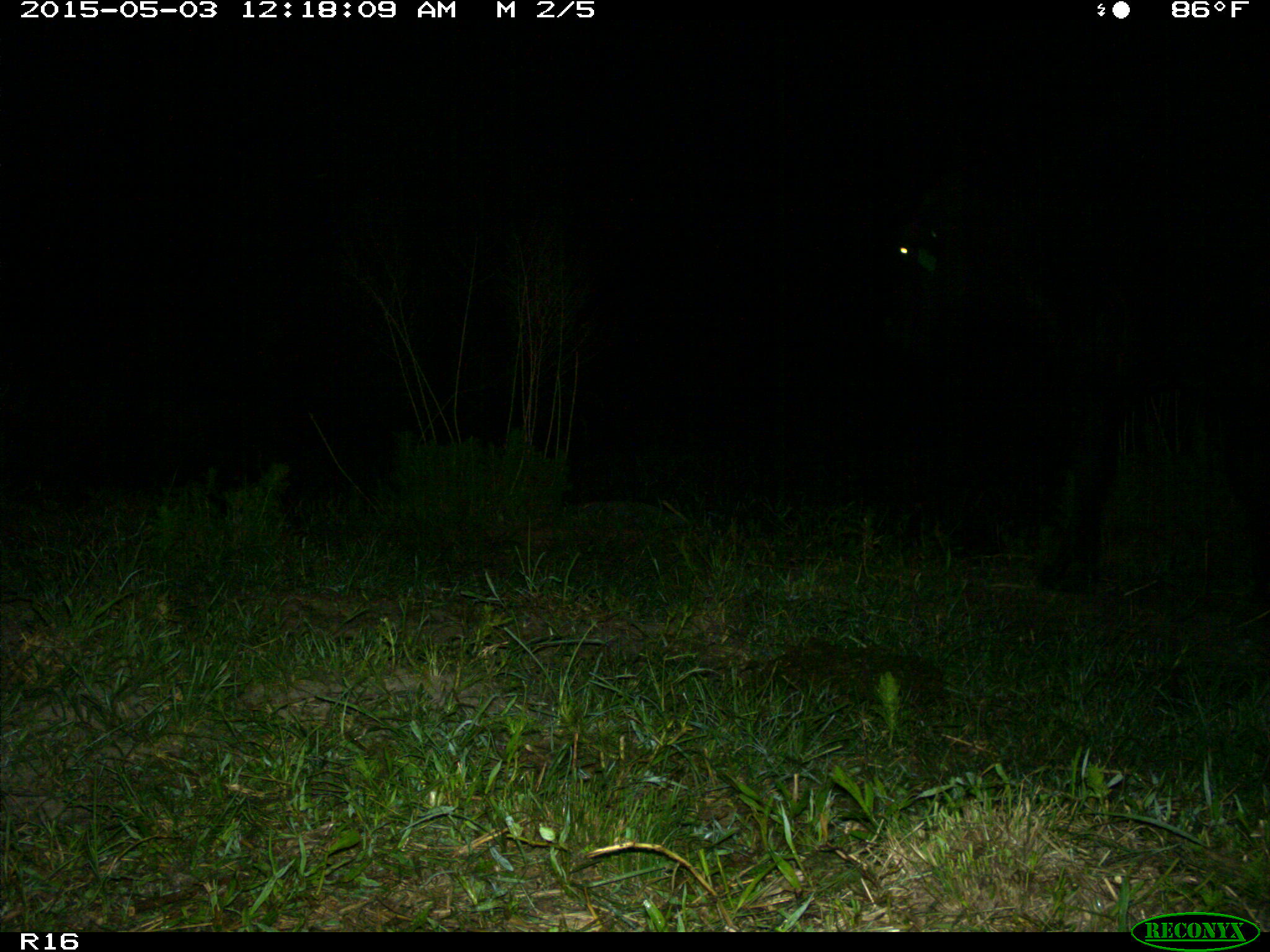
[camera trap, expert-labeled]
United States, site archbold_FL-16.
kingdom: Animalia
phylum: Chordata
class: Mammalia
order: Artiodactyla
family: Bovidae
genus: Bos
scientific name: Bos taurus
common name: domestic cow